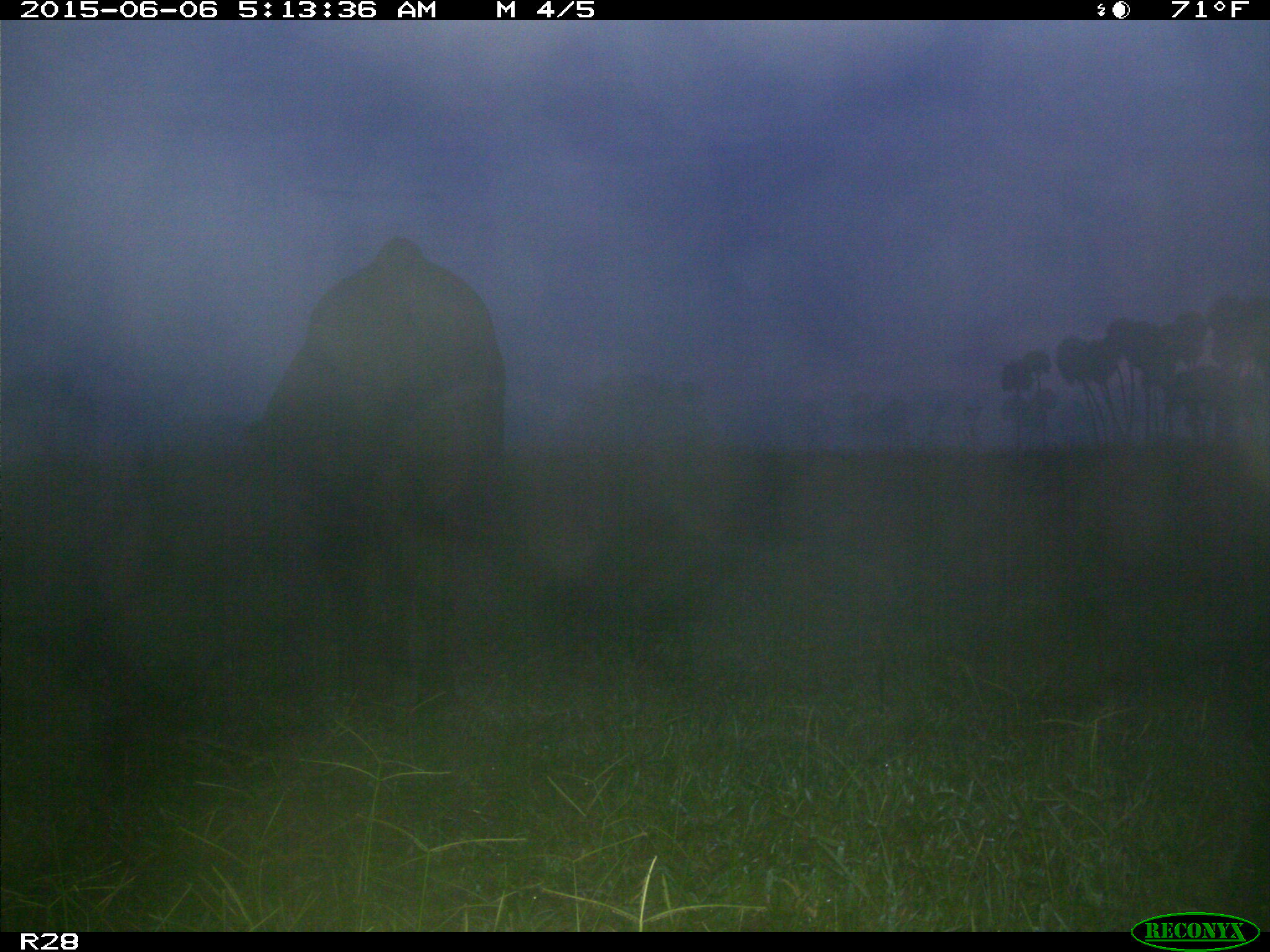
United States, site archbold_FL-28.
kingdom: Animalia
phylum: Chordata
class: Mammalia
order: Artiodactyla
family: Bovidae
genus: Bos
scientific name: Bos taurus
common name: domestic cow